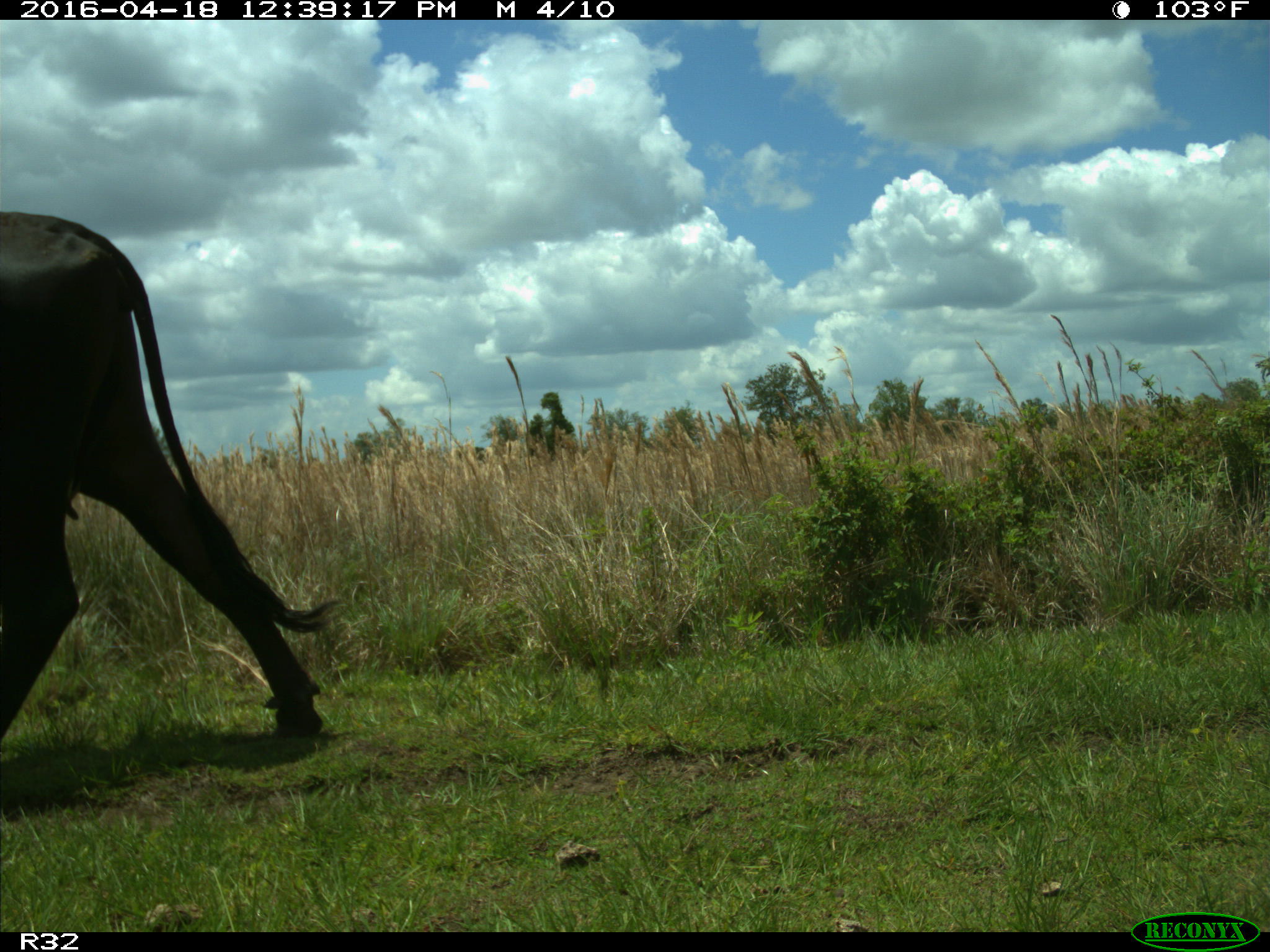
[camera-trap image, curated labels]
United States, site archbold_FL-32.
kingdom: Animalia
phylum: Chordata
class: Mammalia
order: Artiodactyla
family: Bovidae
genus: Bos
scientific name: Bos taurus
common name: domestic cow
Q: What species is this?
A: Bos taurus (domestic cow).